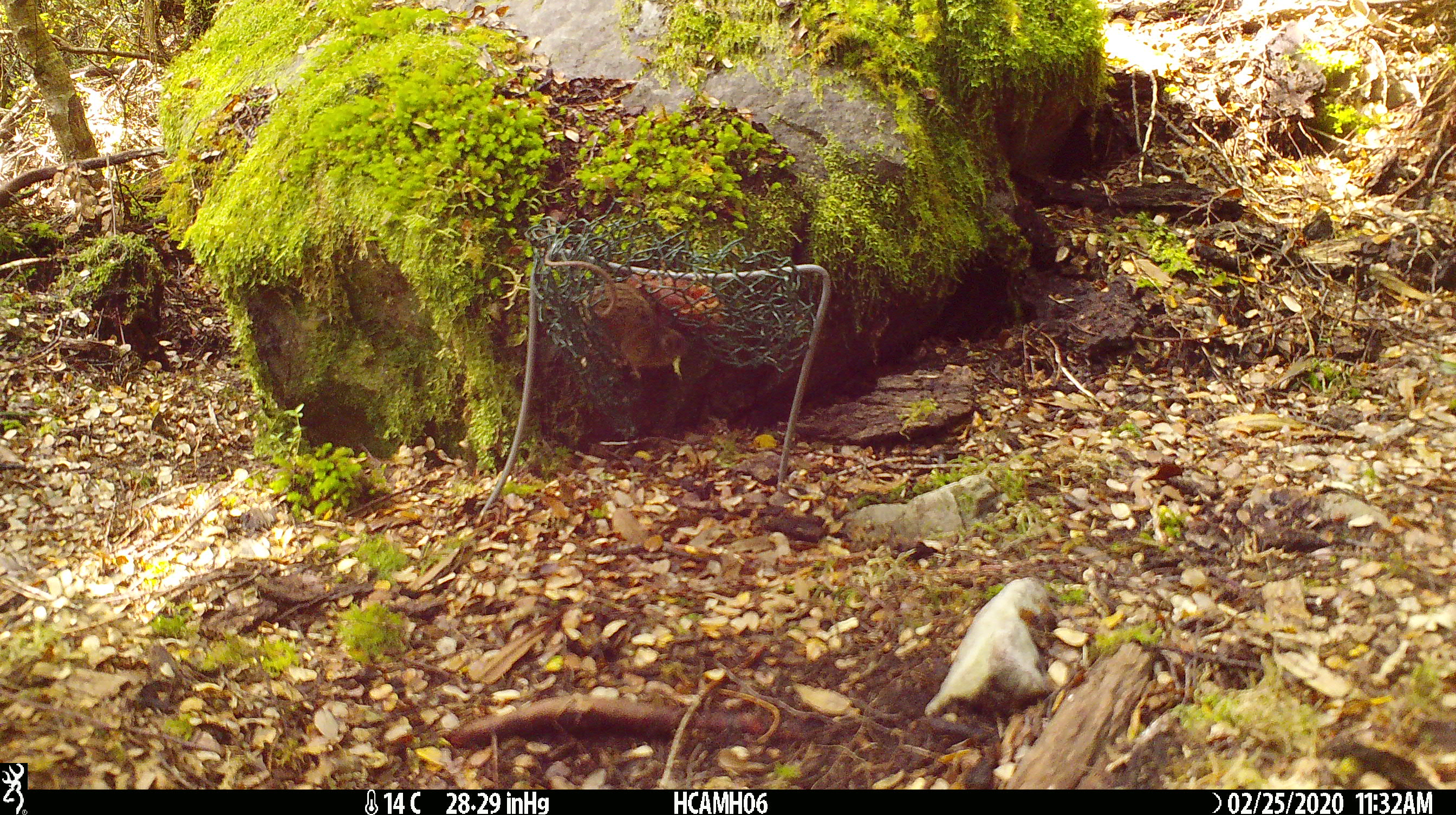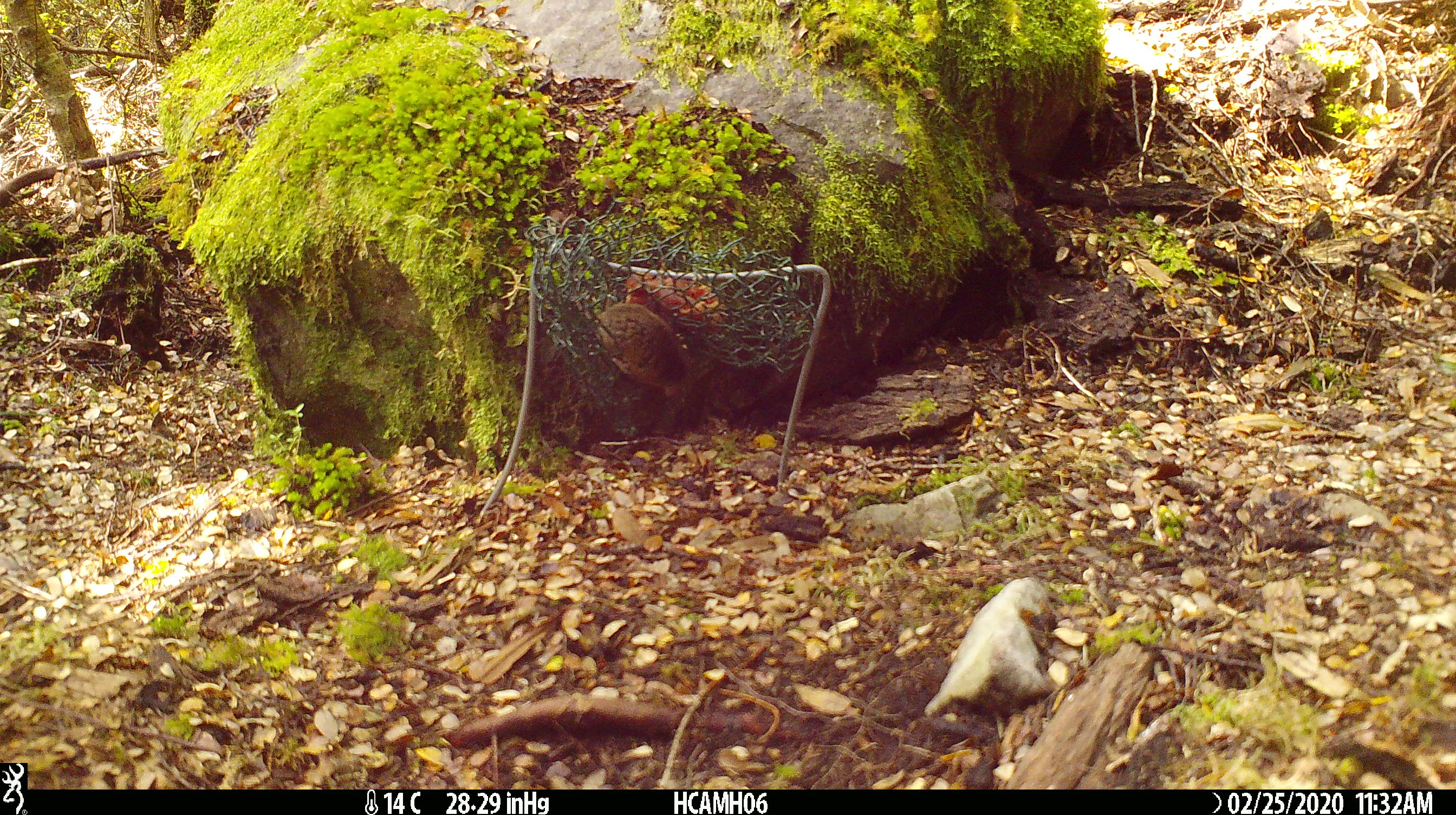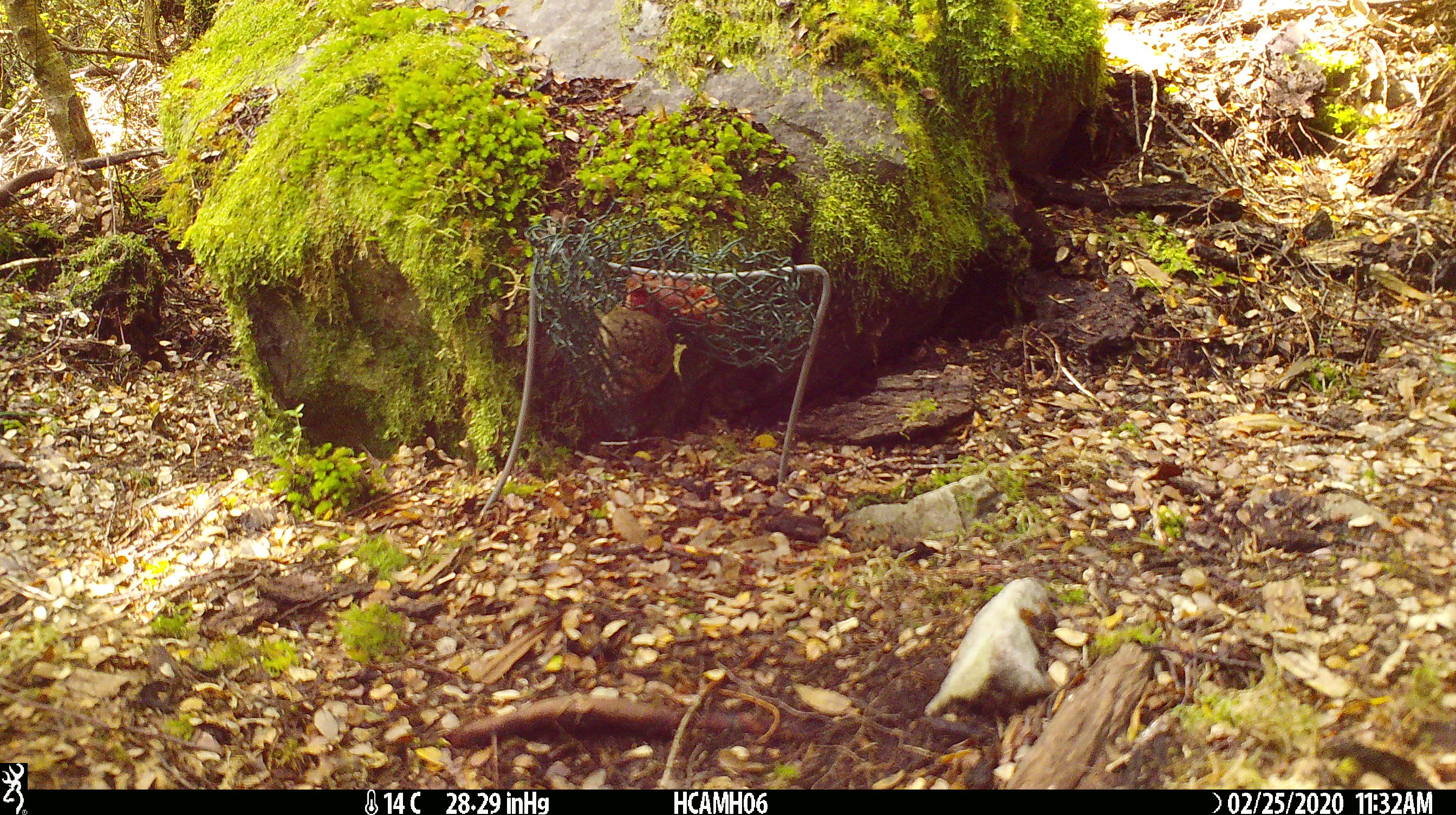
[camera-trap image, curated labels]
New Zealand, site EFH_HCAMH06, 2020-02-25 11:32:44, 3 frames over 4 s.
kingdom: Animalia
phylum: Chordata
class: Mammalia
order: Rodentia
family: Muridae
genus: Mus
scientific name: Mus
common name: mouse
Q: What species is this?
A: Mouse (Mus).